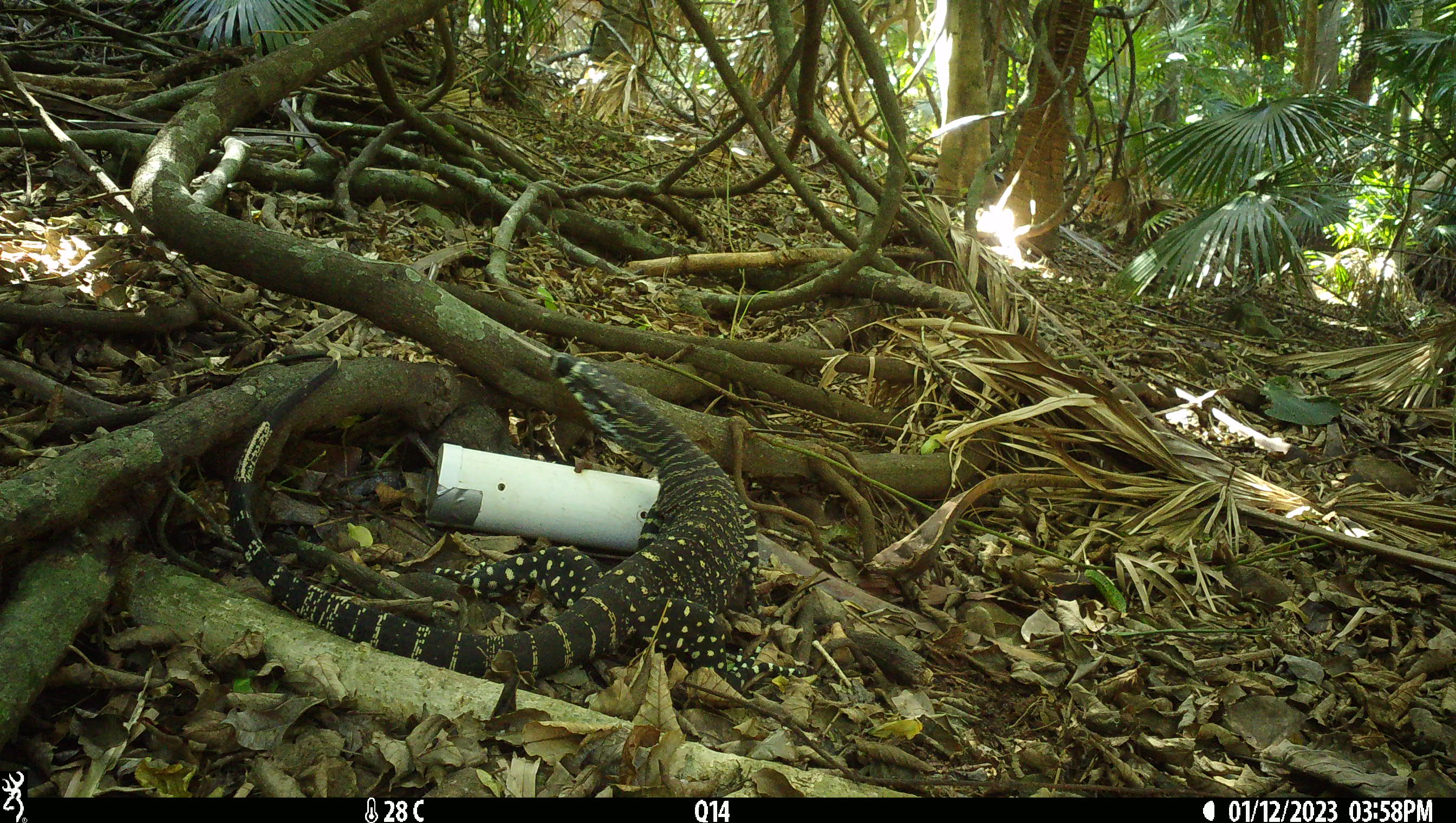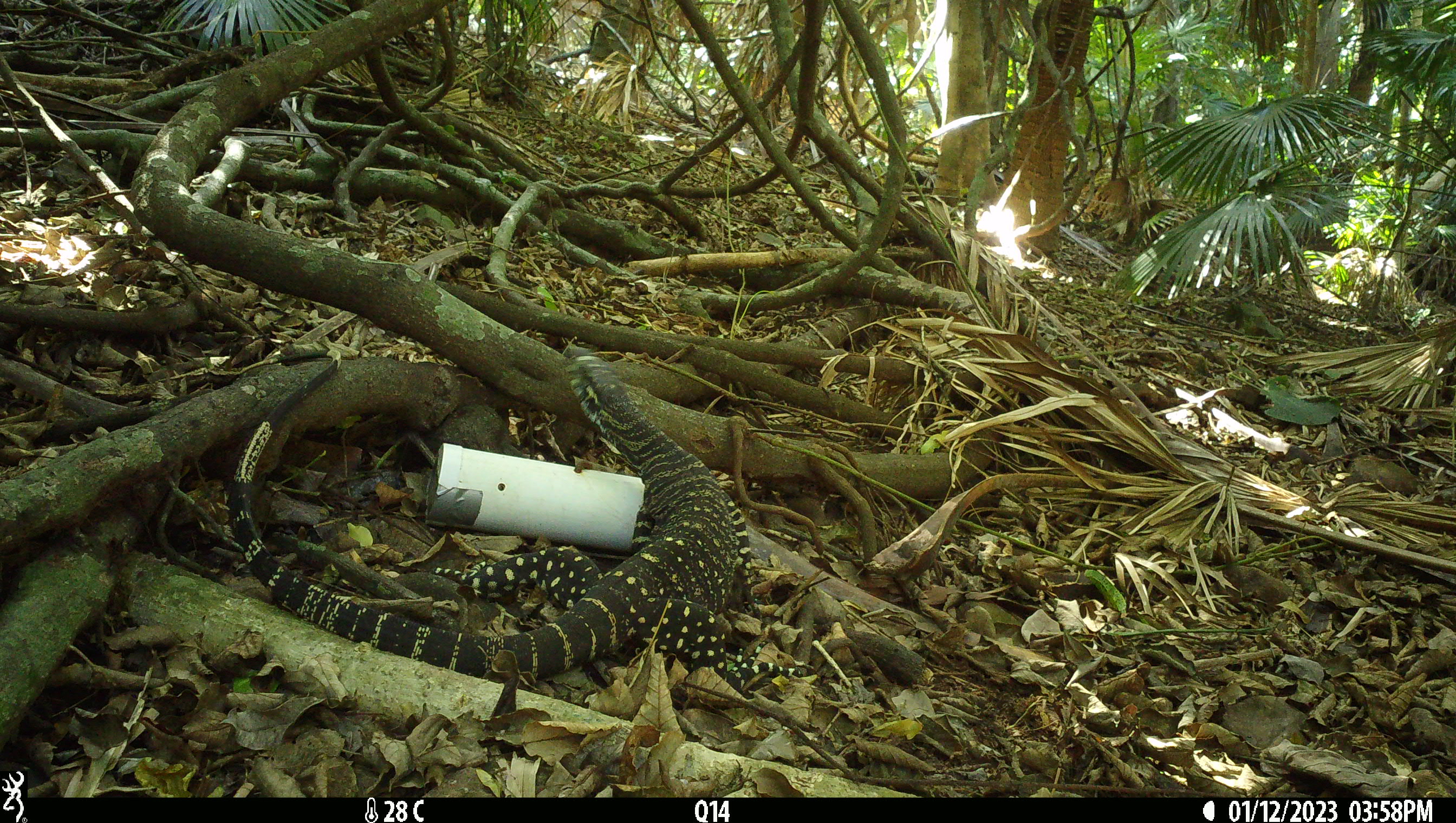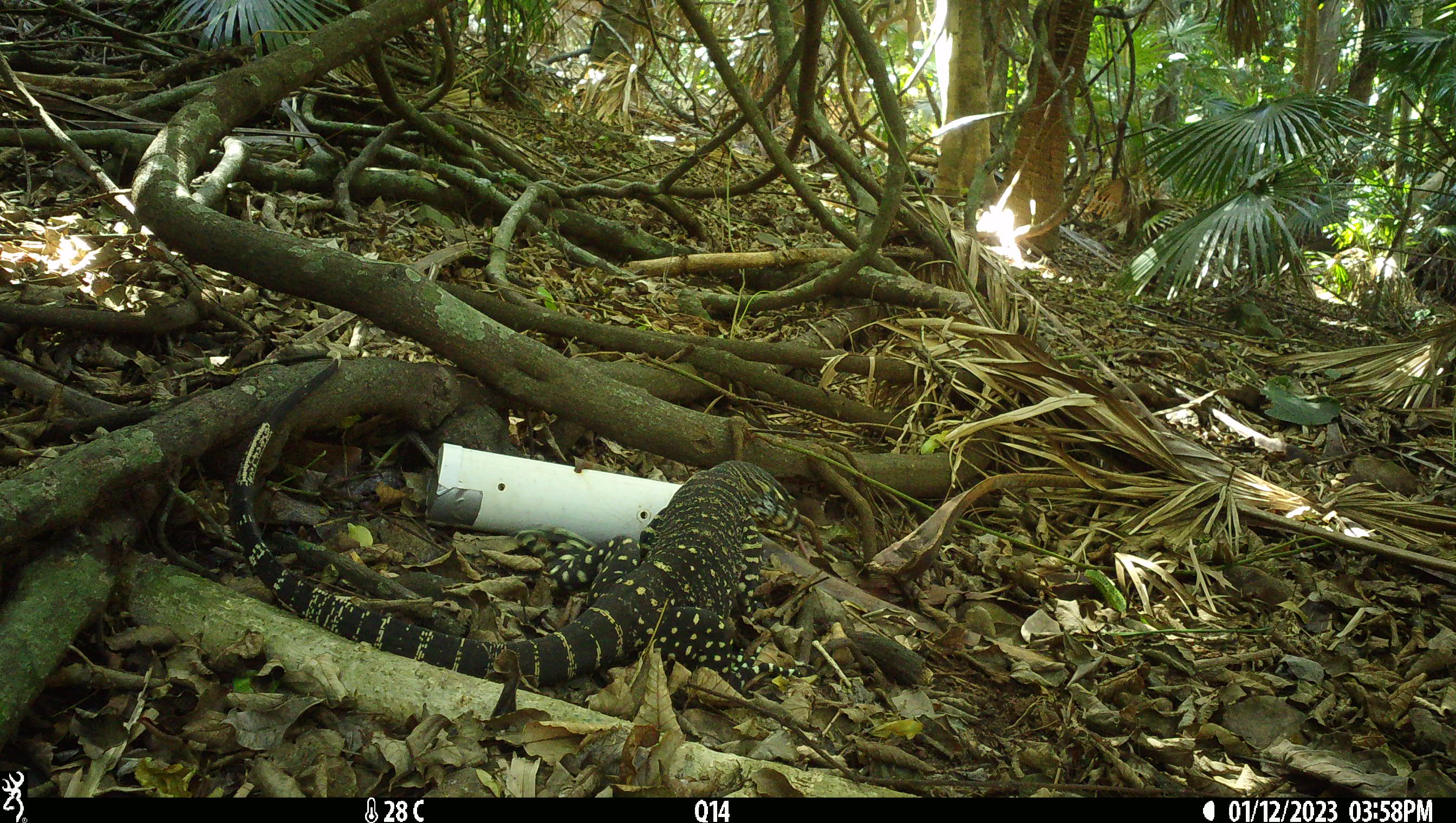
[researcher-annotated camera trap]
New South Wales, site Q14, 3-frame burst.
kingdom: Animalia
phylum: Chordata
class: Reptilia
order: Squamata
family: Varanidae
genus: Varanus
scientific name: Varanus varius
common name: lace monitor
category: goanna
Goanna (lace monitor) (Varanus varius).